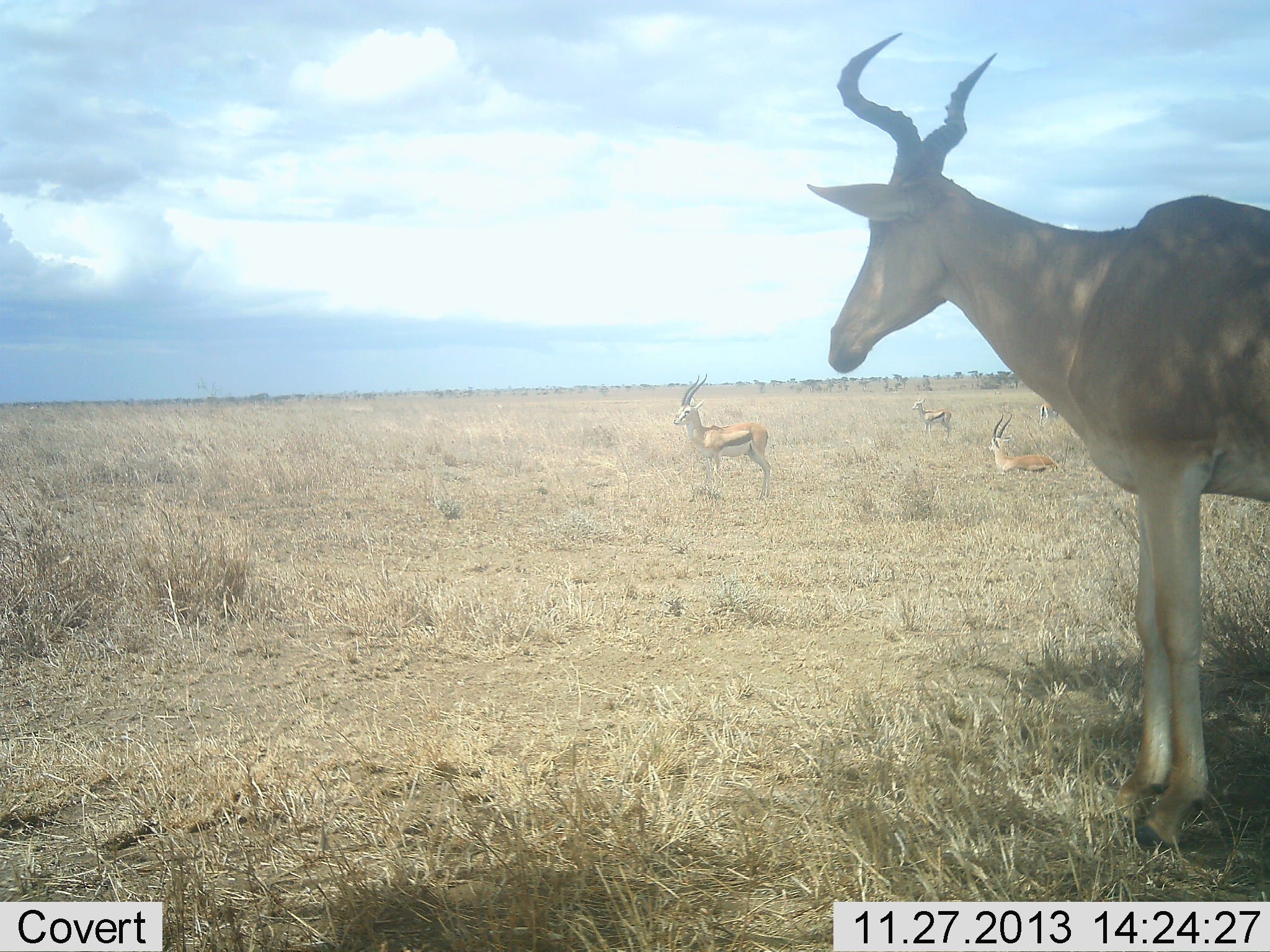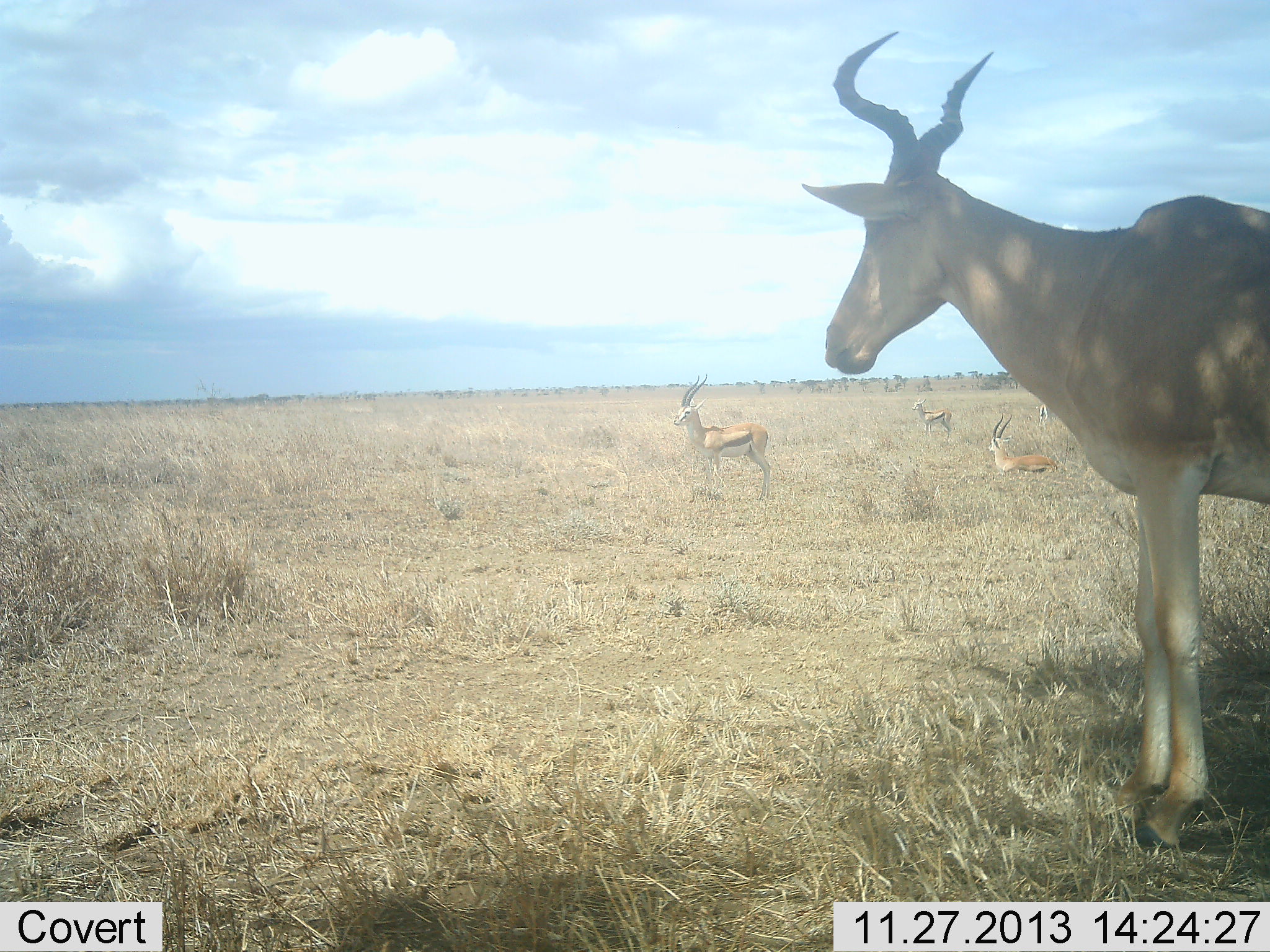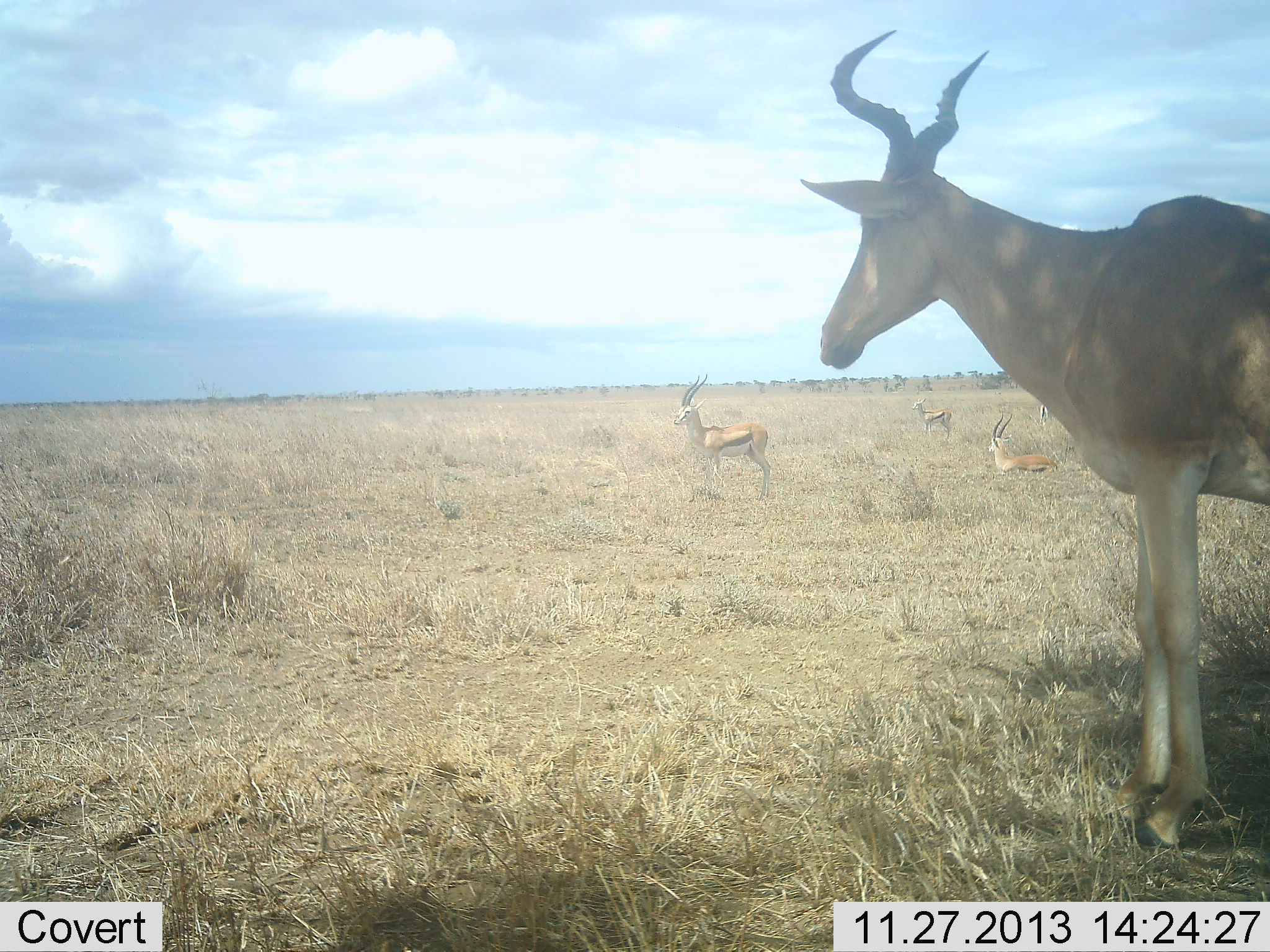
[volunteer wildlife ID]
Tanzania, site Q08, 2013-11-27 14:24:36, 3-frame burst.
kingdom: Animalia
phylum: Chordata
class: Mammalia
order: Artiodactyla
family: Bovidae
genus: Eudorcas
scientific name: Eudorcas thomsonii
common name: thomson's gazelle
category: gazellethomsons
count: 4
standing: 91%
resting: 91%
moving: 0%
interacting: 0%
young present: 18%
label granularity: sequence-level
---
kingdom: Animalia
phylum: Chordata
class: Mammalia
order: Artiodactyla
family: Bovidae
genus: Alcelaphus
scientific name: Alcelaphus buselaphus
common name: hartebeest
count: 1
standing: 85%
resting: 8%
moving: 0%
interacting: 0%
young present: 0%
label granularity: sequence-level